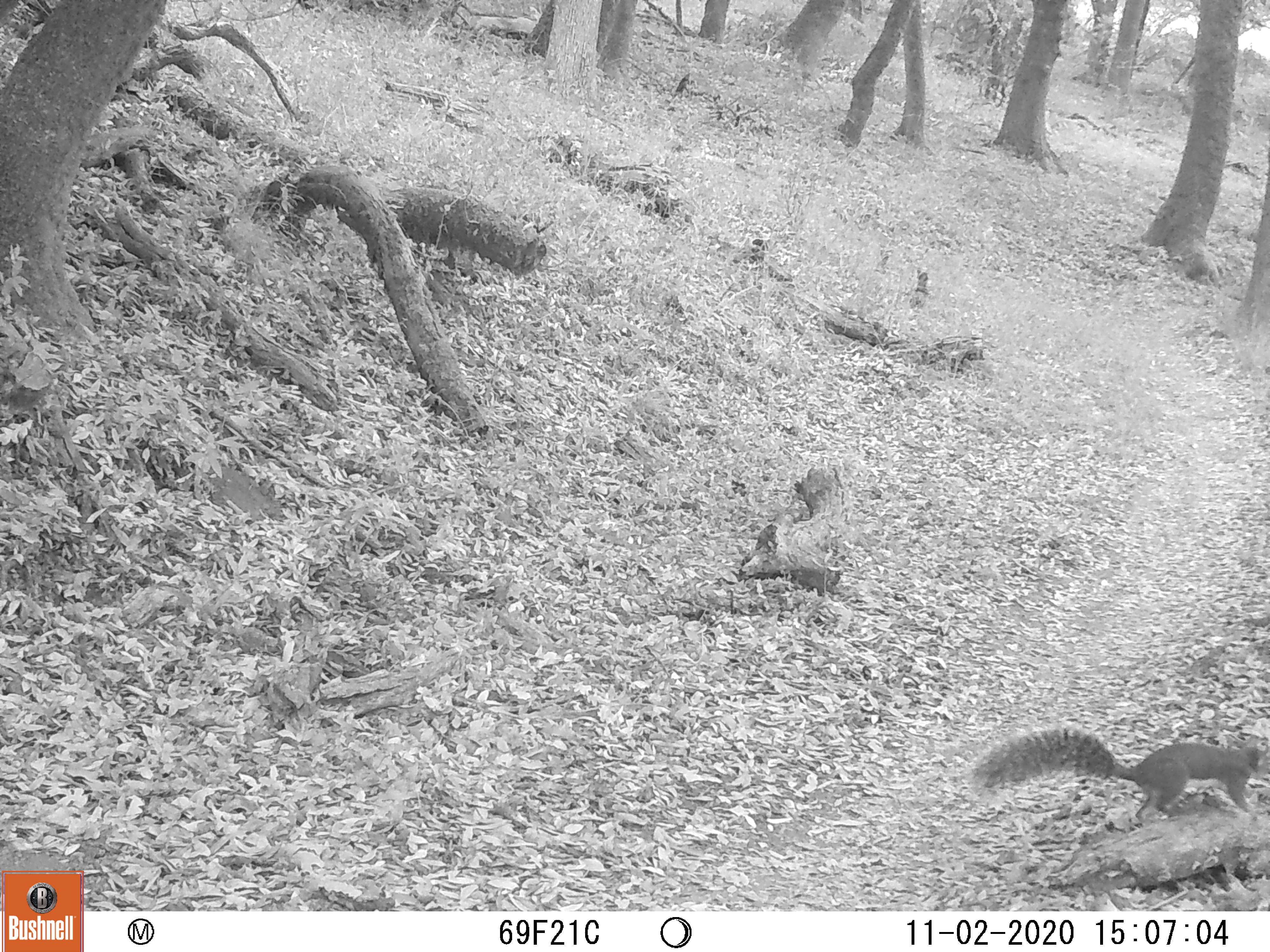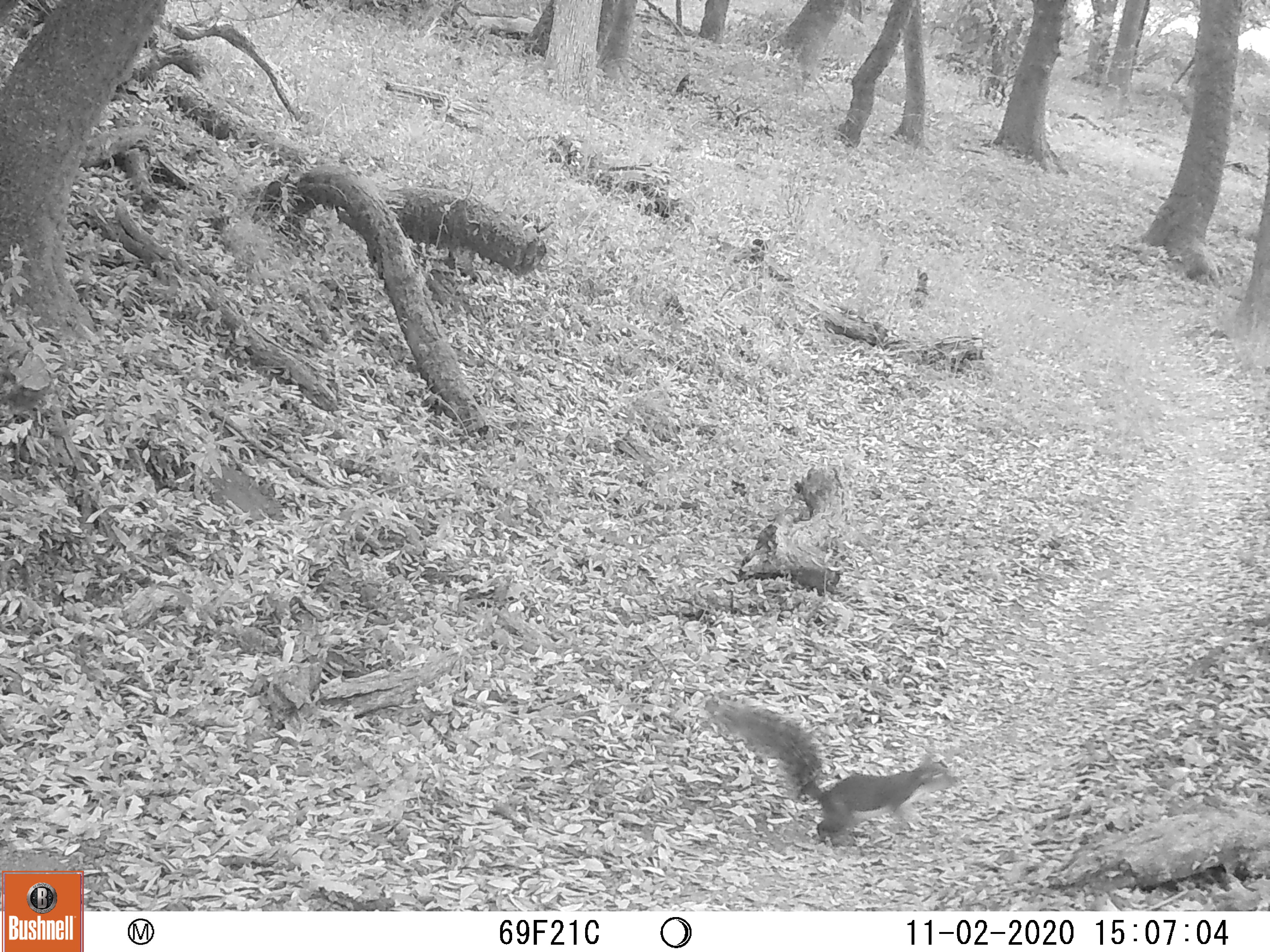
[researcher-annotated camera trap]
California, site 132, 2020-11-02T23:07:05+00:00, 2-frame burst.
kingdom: Animalia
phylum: Chordata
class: Mammalia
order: Rodentia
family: Sciuridae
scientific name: Sciuridae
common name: squirrel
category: unknown squirrel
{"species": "unknown squirrel (squirrel) (Sciuridae)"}